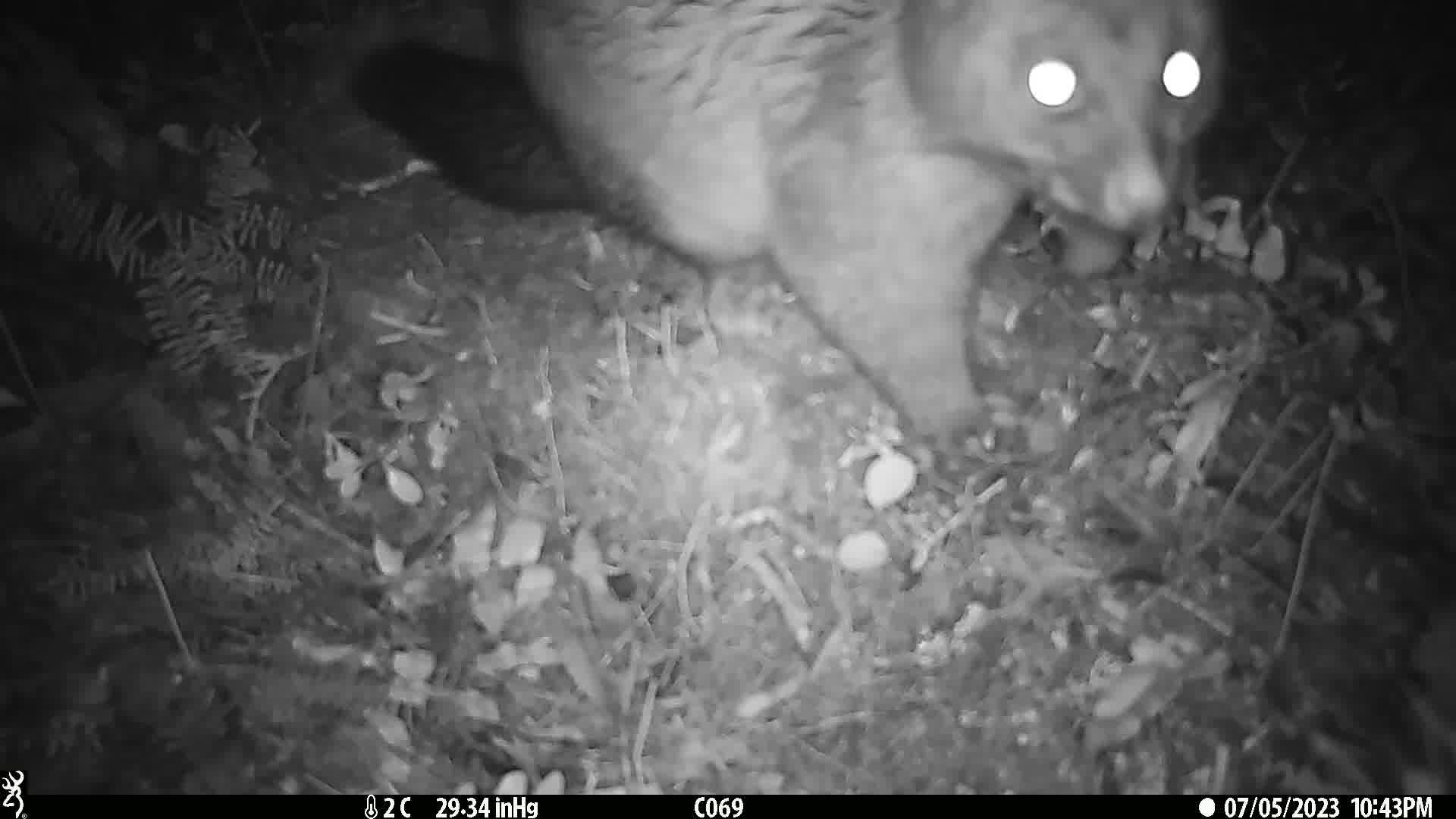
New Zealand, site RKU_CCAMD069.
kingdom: Animalia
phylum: Chordata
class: Mammalia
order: Diprotodontia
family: Phalangeridae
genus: Trichosurus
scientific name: Trichosurus vulpecula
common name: common brushtail possum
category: possum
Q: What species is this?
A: Possum (common brushtail possum) (Trichosurus vulpecula).